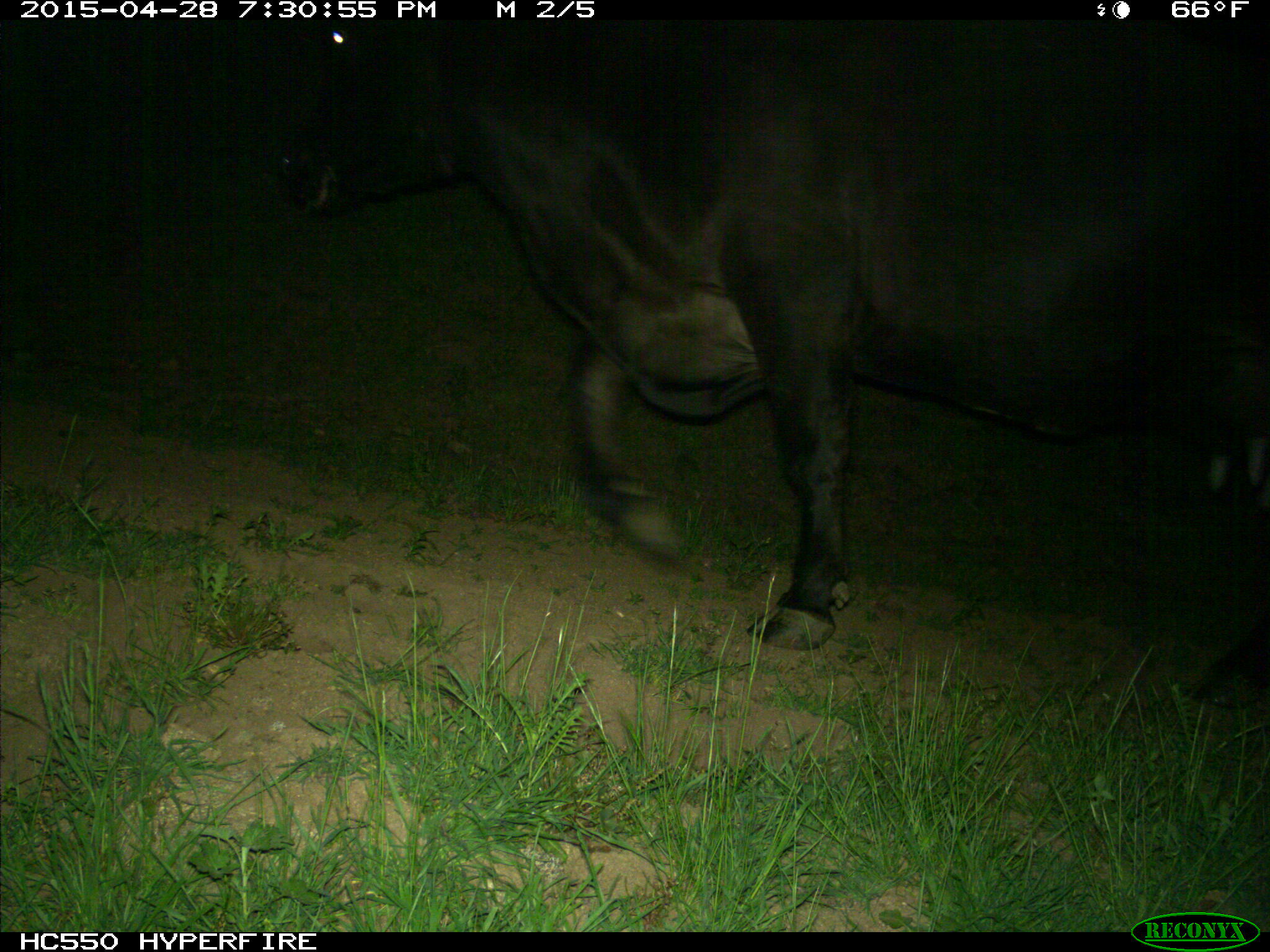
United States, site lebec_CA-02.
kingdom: Animalia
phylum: Chordata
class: Mammalia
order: Artiodactyla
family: Bovidae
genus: Bos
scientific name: Bos taurus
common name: domestic cow